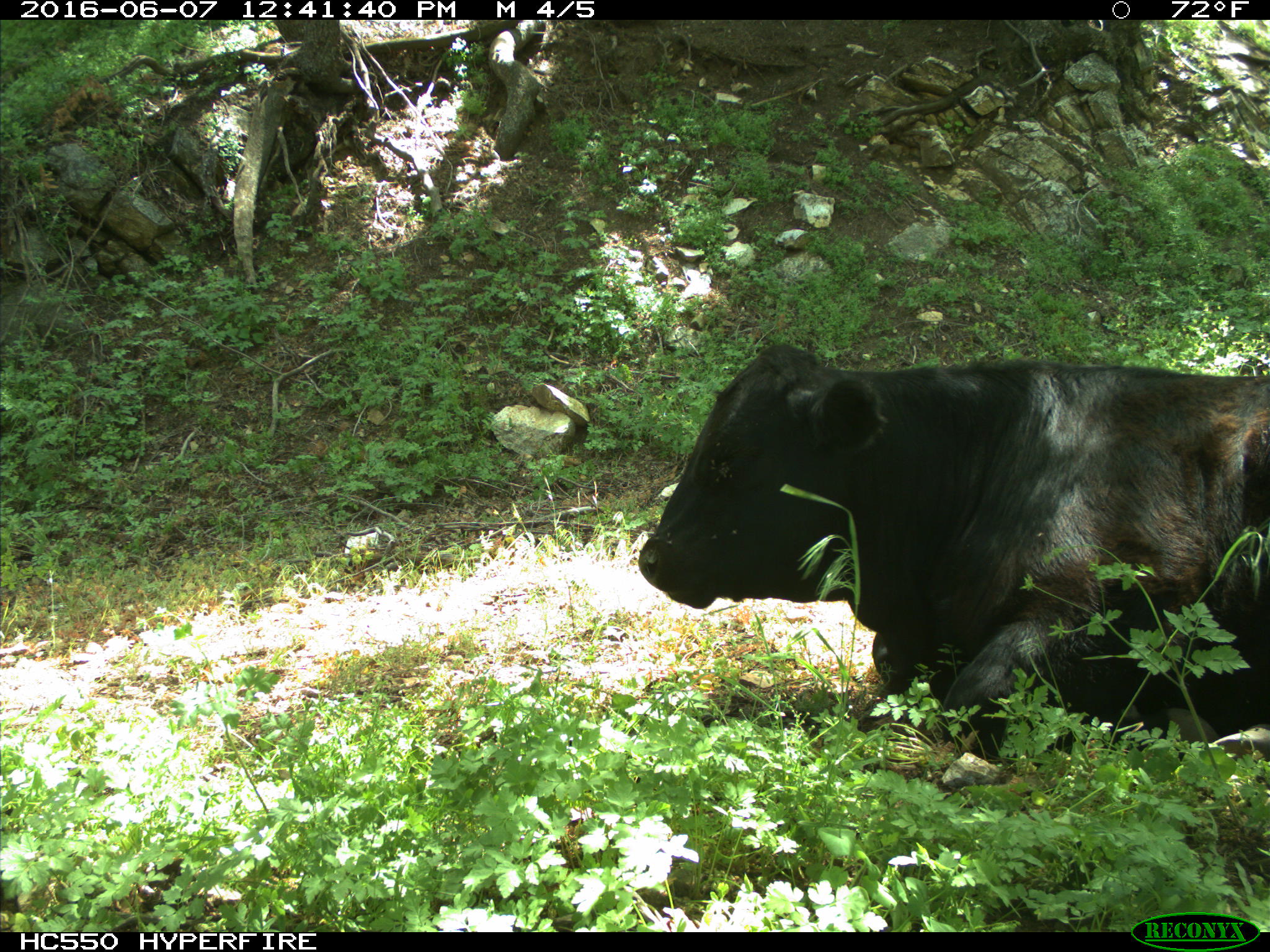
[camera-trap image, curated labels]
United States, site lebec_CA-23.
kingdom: Animalia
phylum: Chordata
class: Mammalia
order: Artiodactyla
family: Bovidae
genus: Bos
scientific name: Bos taurus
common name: domestic cow